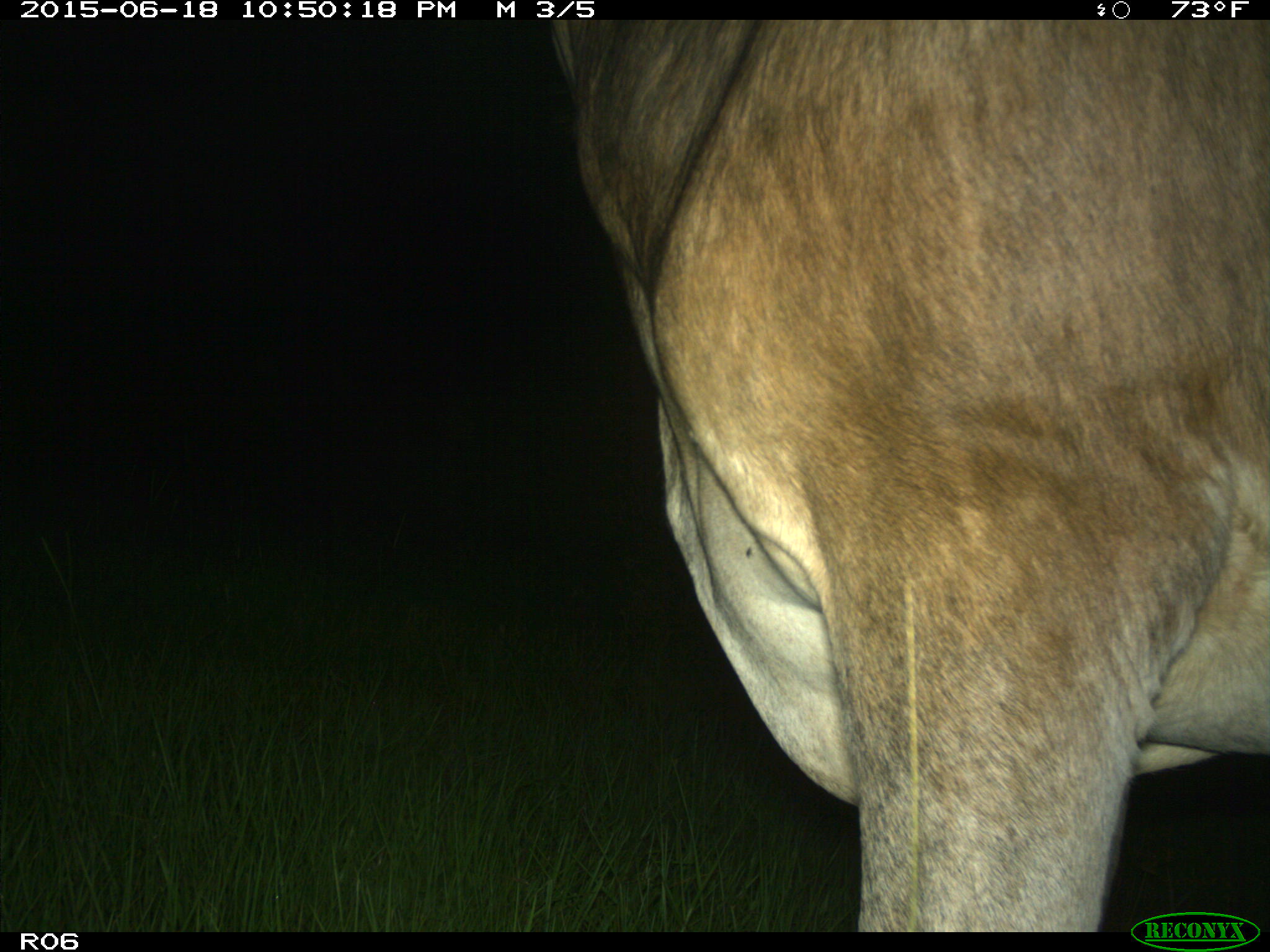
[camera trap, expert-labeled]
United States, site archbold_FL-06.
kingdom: Animalia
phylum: Chordata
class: Mammalia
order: Artiodactyla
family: Bovidae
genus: Bos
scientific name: Bos taurus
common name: domestic cow